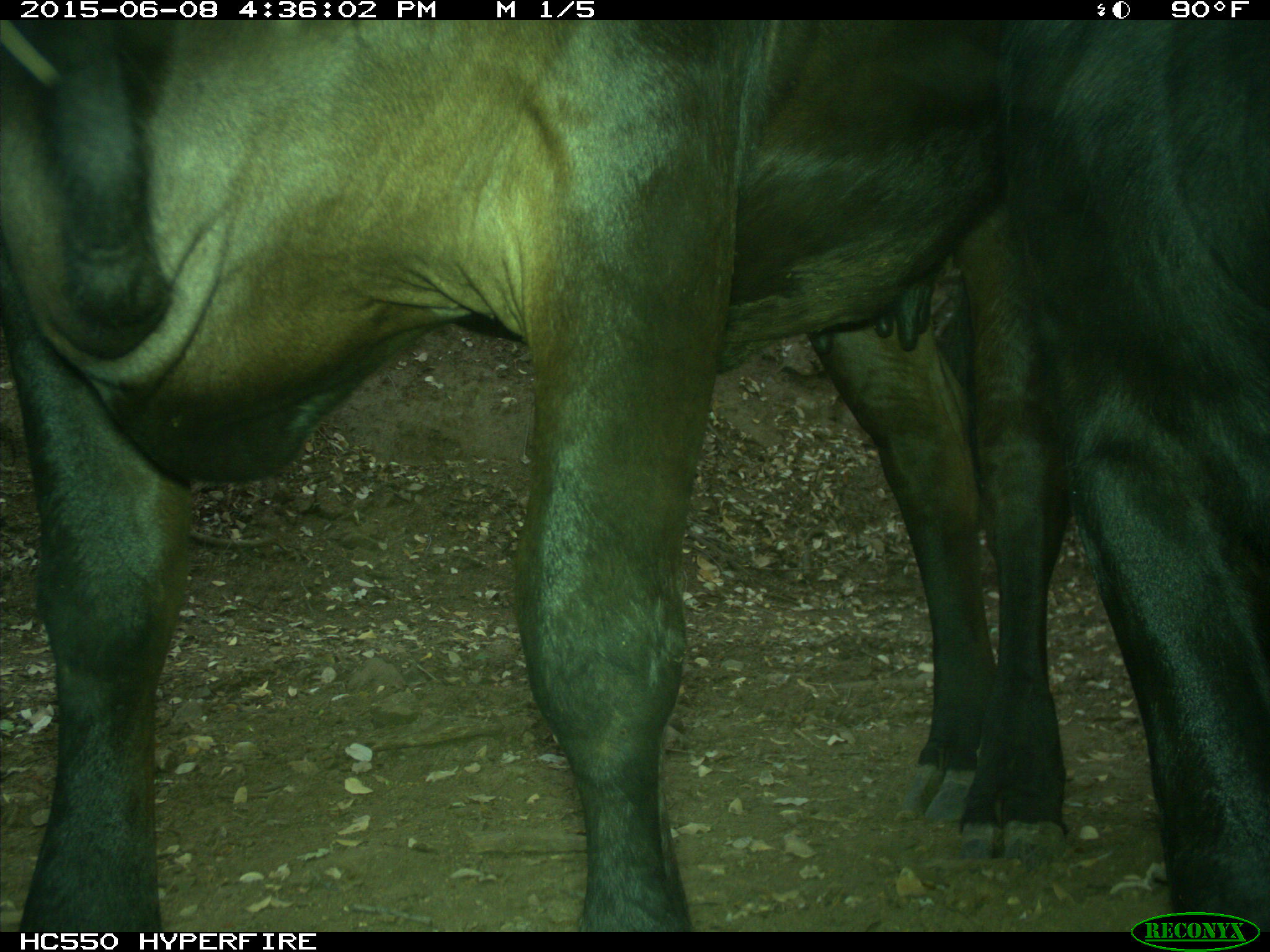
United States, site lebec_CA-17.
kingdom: Animalia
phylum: Chordata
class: Mammalia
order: Artiodactyla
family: Bovidae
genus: Bos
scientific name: Bos taurus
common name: domestic cow